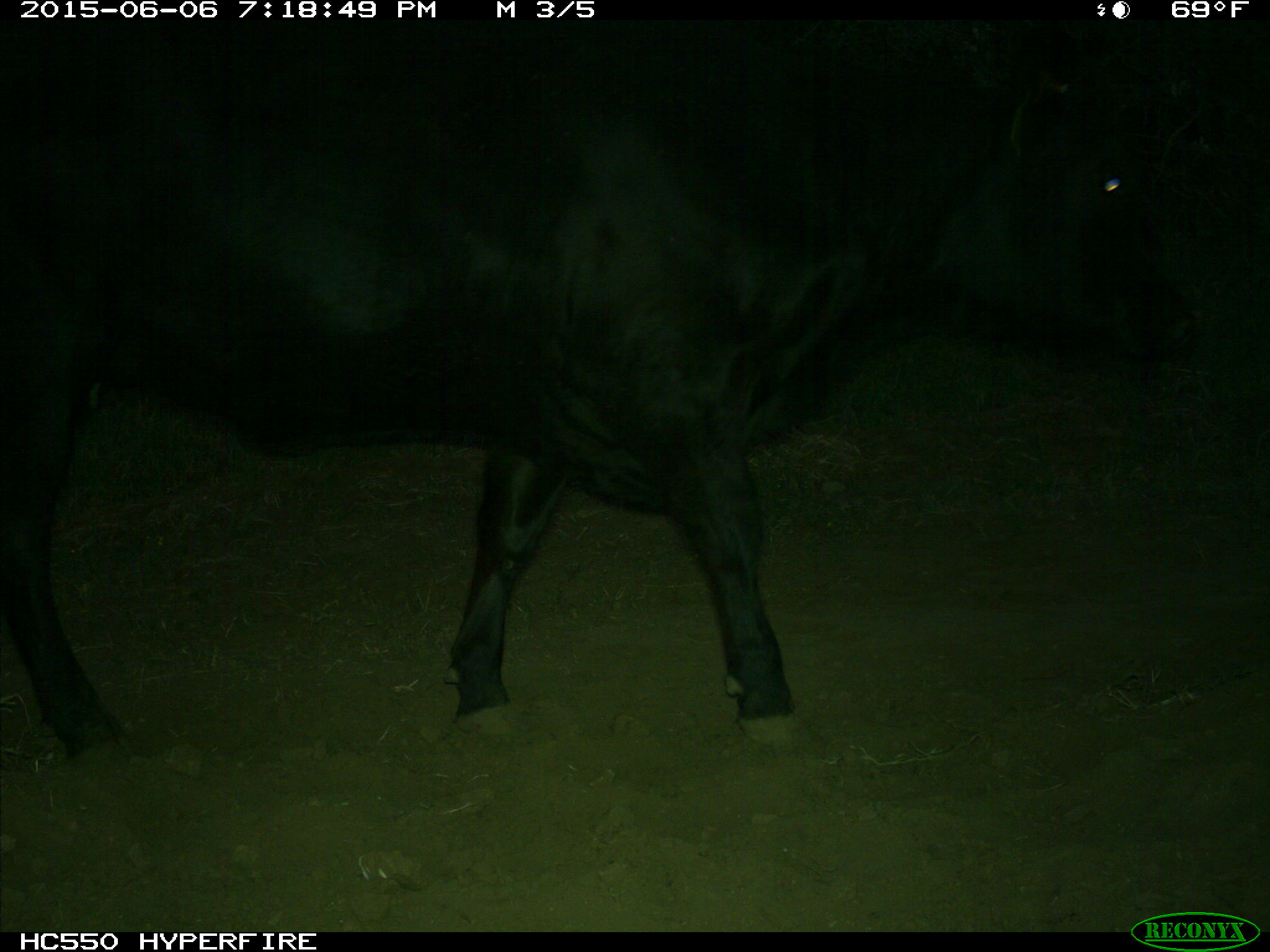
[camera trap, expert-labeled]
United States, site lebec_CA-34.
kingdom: Animalia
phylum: Chordata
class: Mammalia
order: Artiodactyla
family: Bovidae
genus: Bos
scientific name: Bos taurus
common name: domestic cow